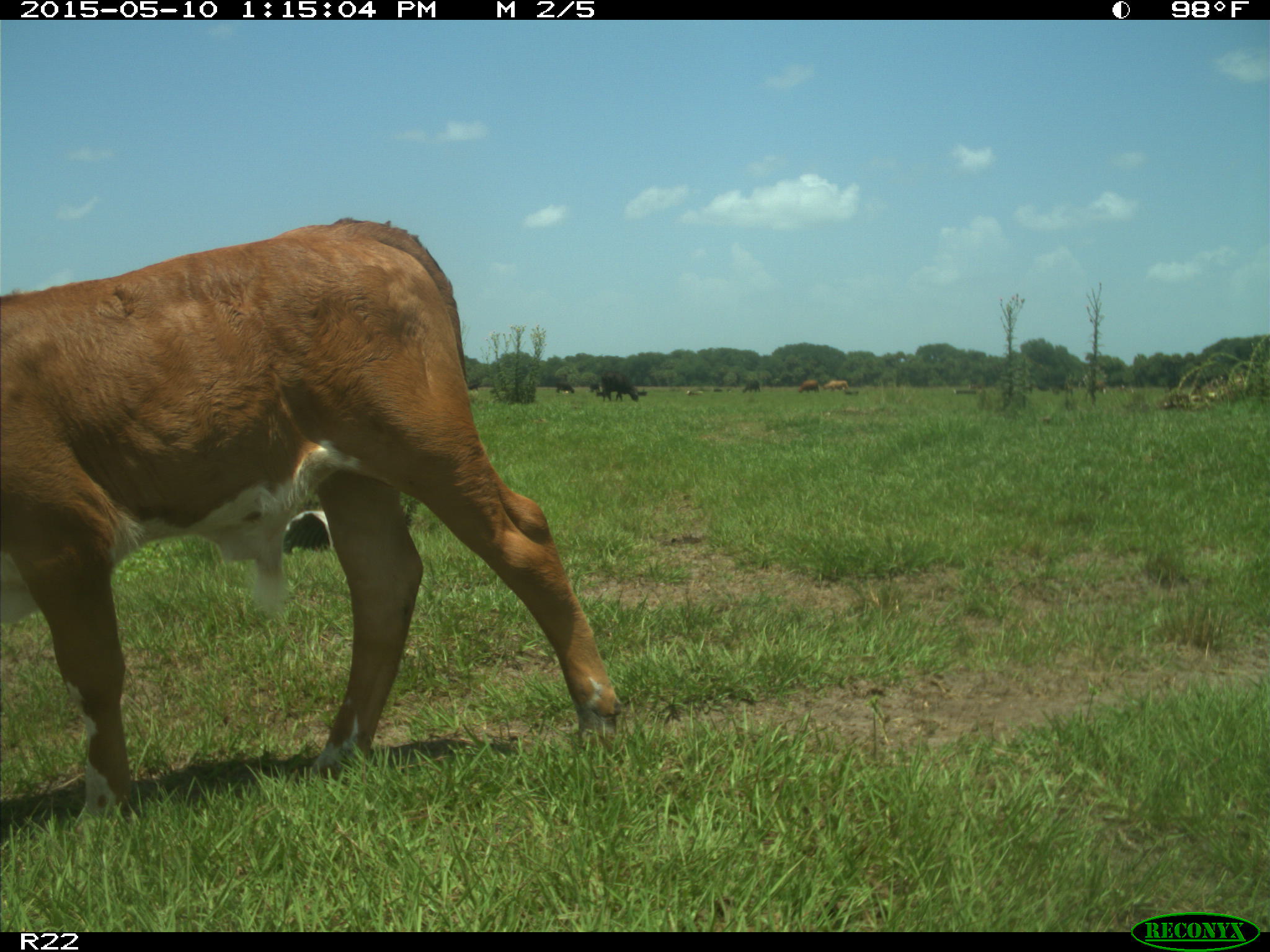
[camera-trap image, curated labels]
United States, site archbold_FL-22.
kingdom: Animalia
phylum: Chordata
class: Mammalia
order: Artiodactyla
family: Bovidae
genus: Bos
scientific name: Bos taurus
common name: domestic cow